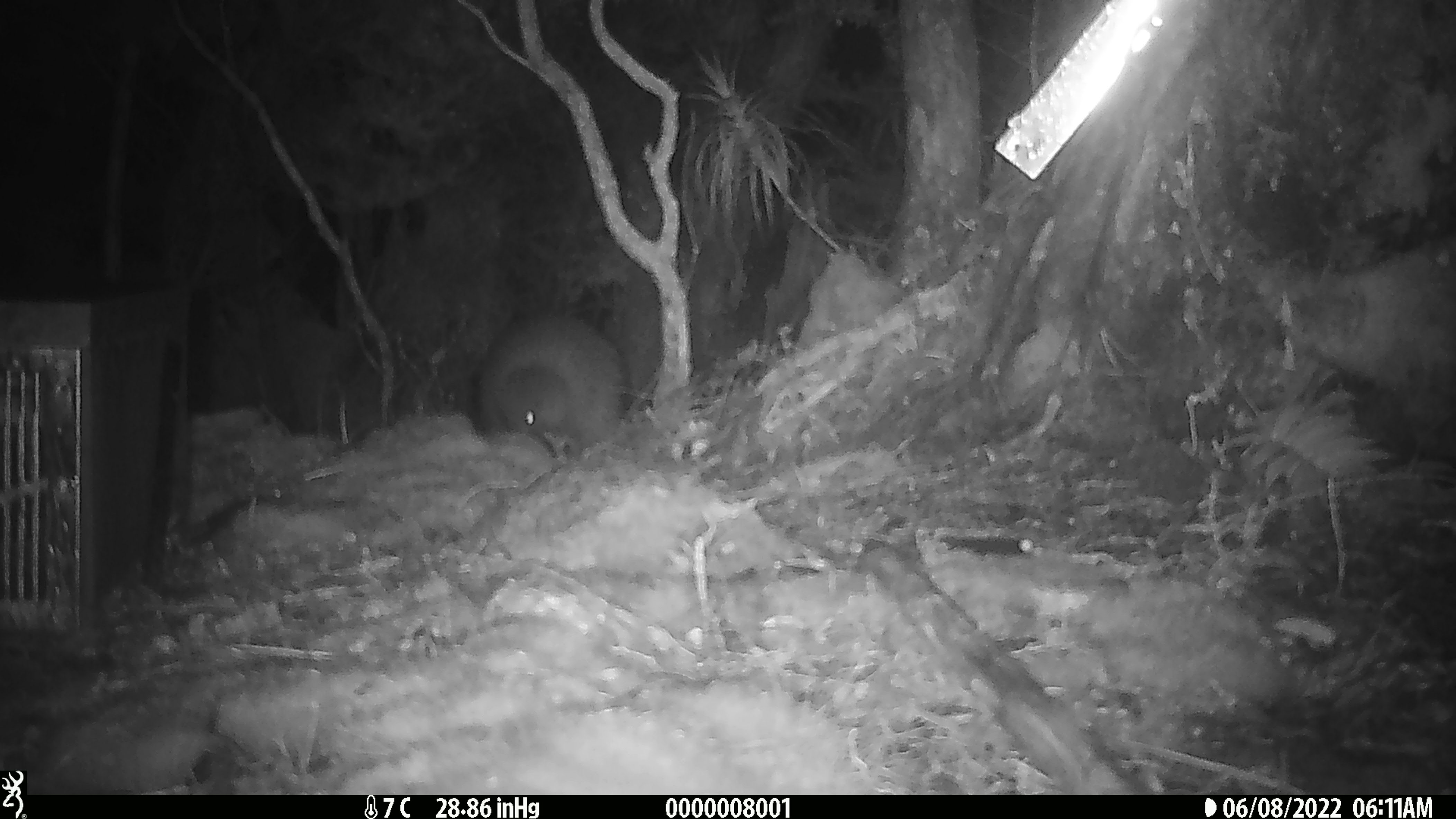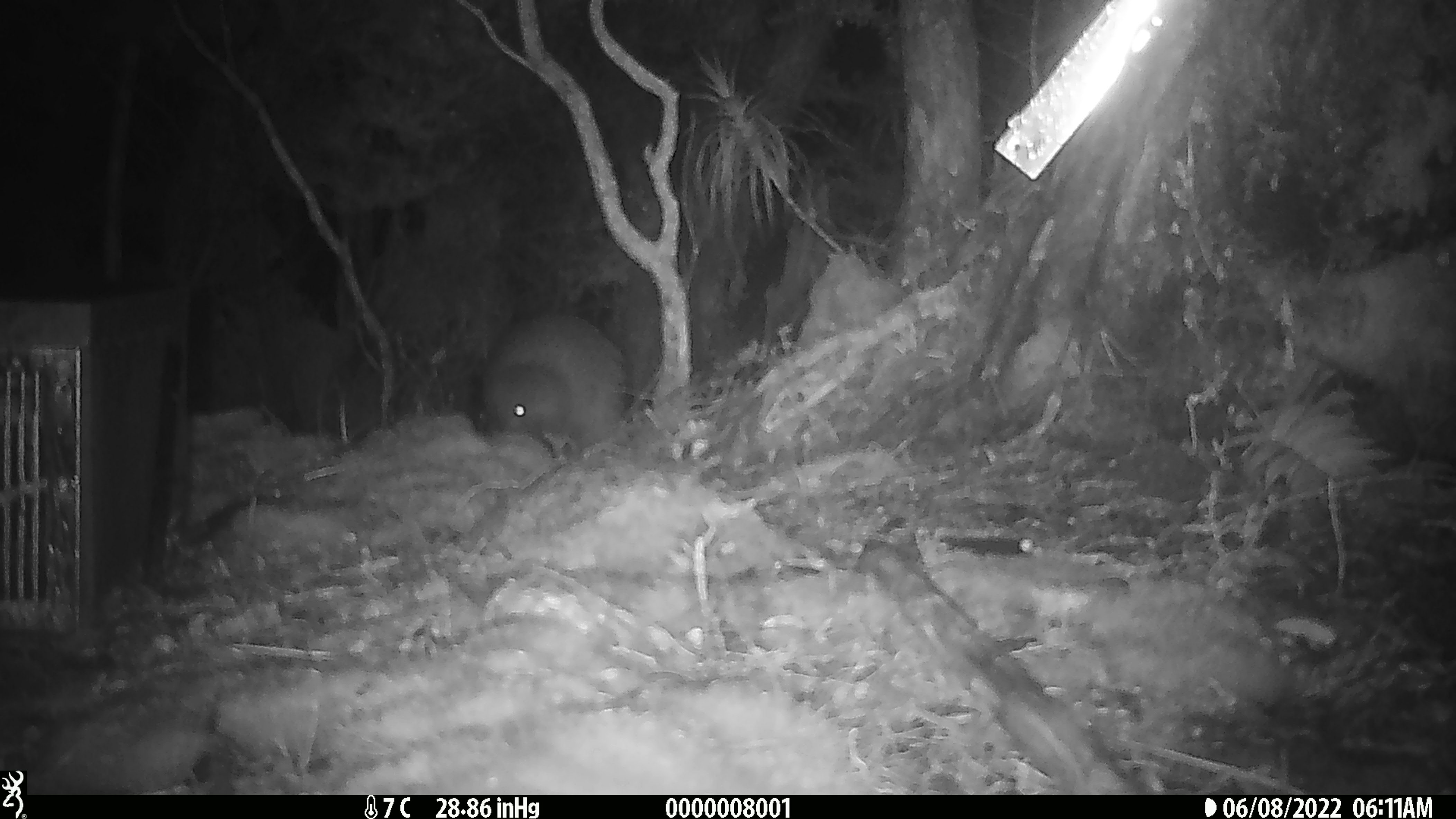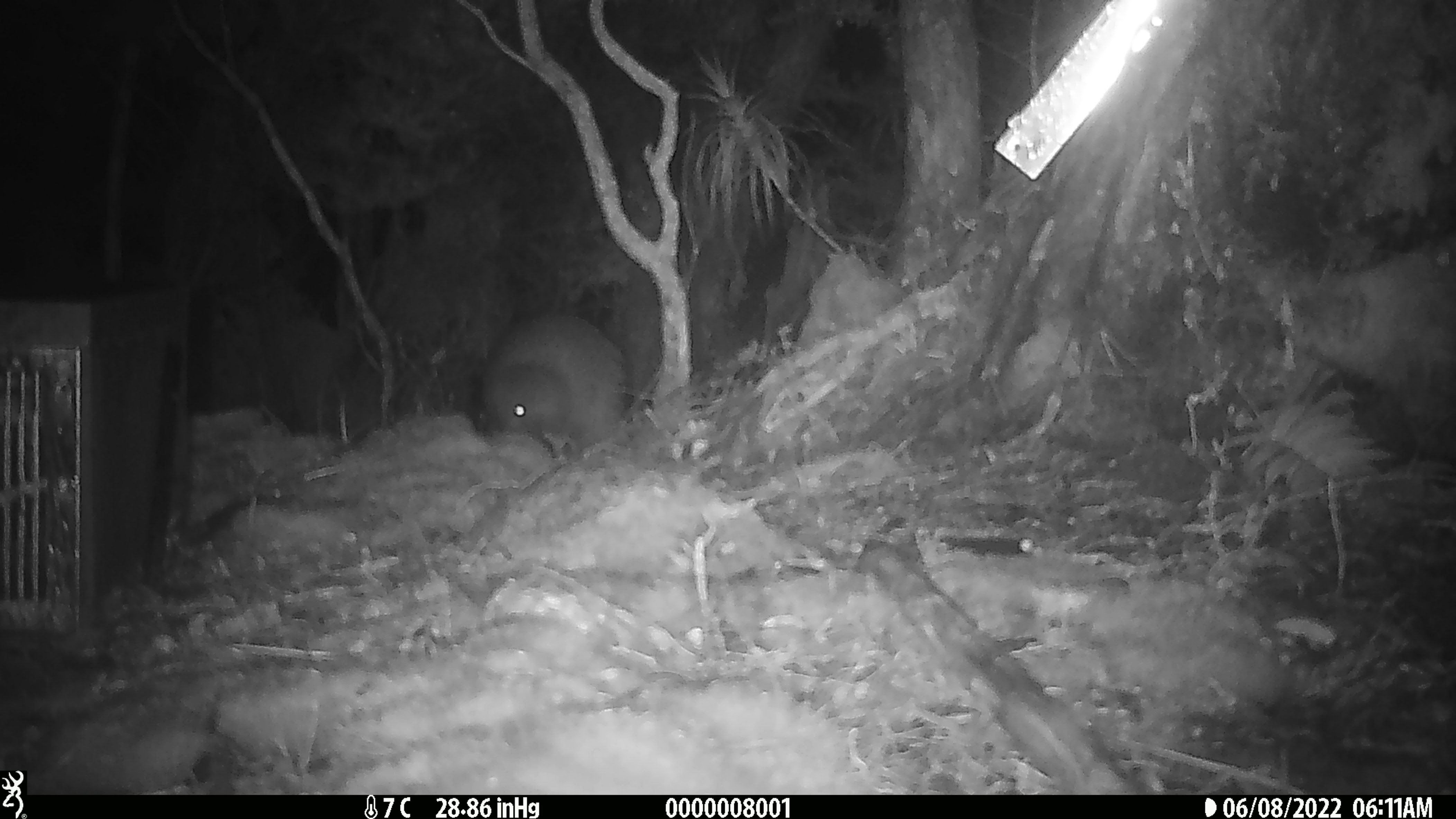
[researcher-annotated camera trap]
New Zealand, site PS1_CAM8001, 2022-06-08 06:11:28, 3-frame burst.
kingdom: Animalia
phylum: Chordata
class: Aves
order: Apterygiformes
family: Apterygidae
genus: Apteryx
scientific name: Apteryx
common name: kiwi